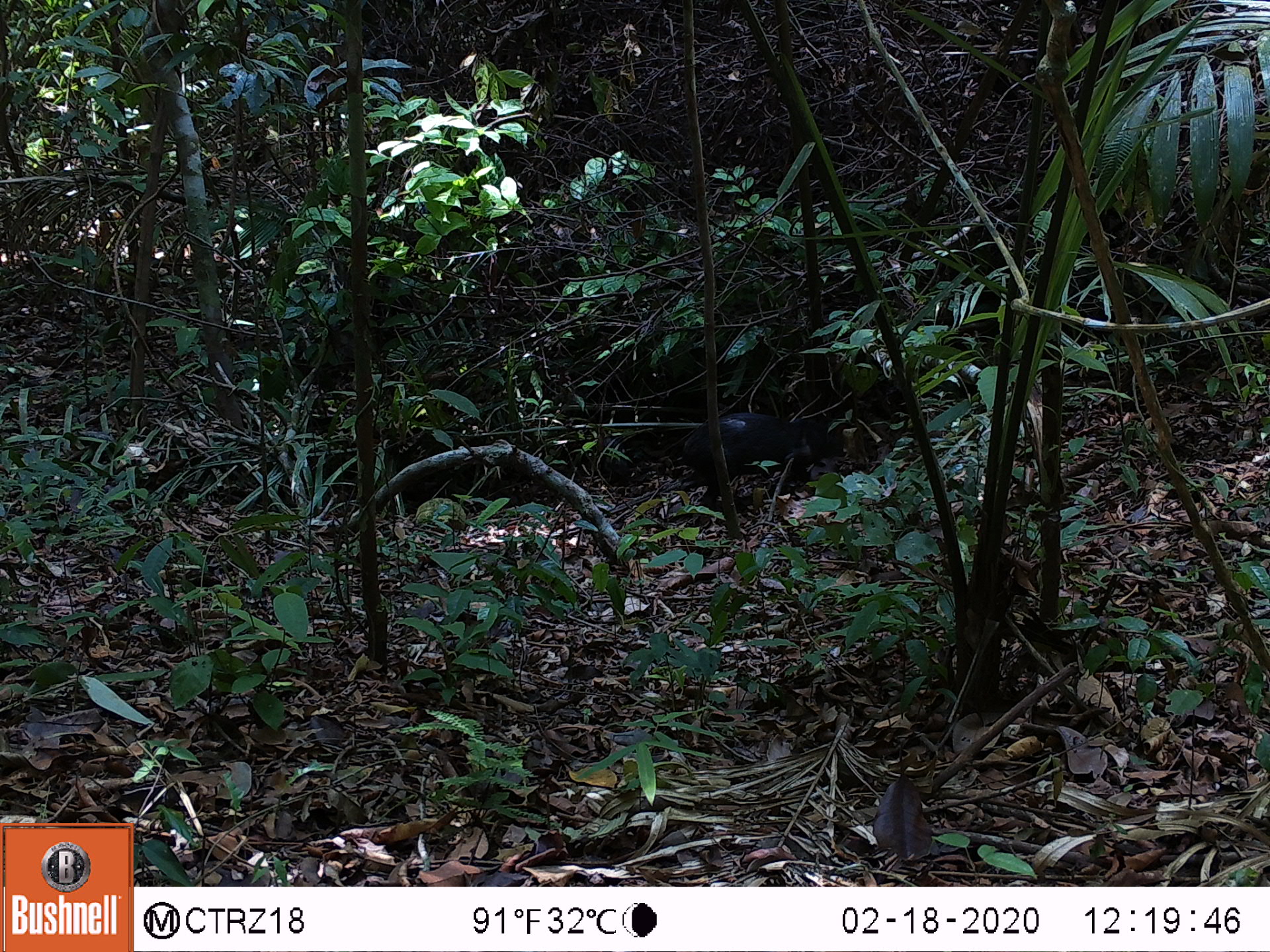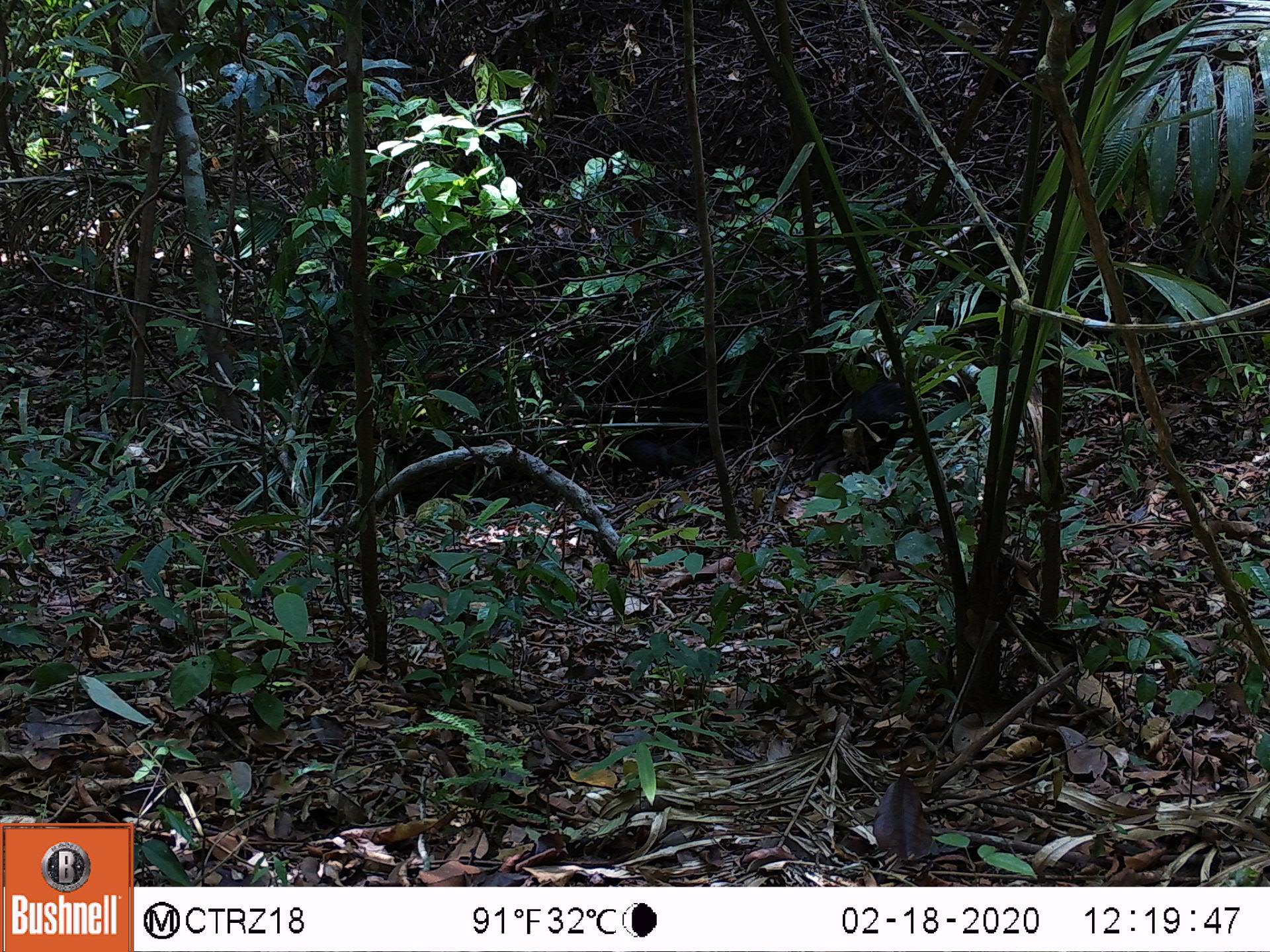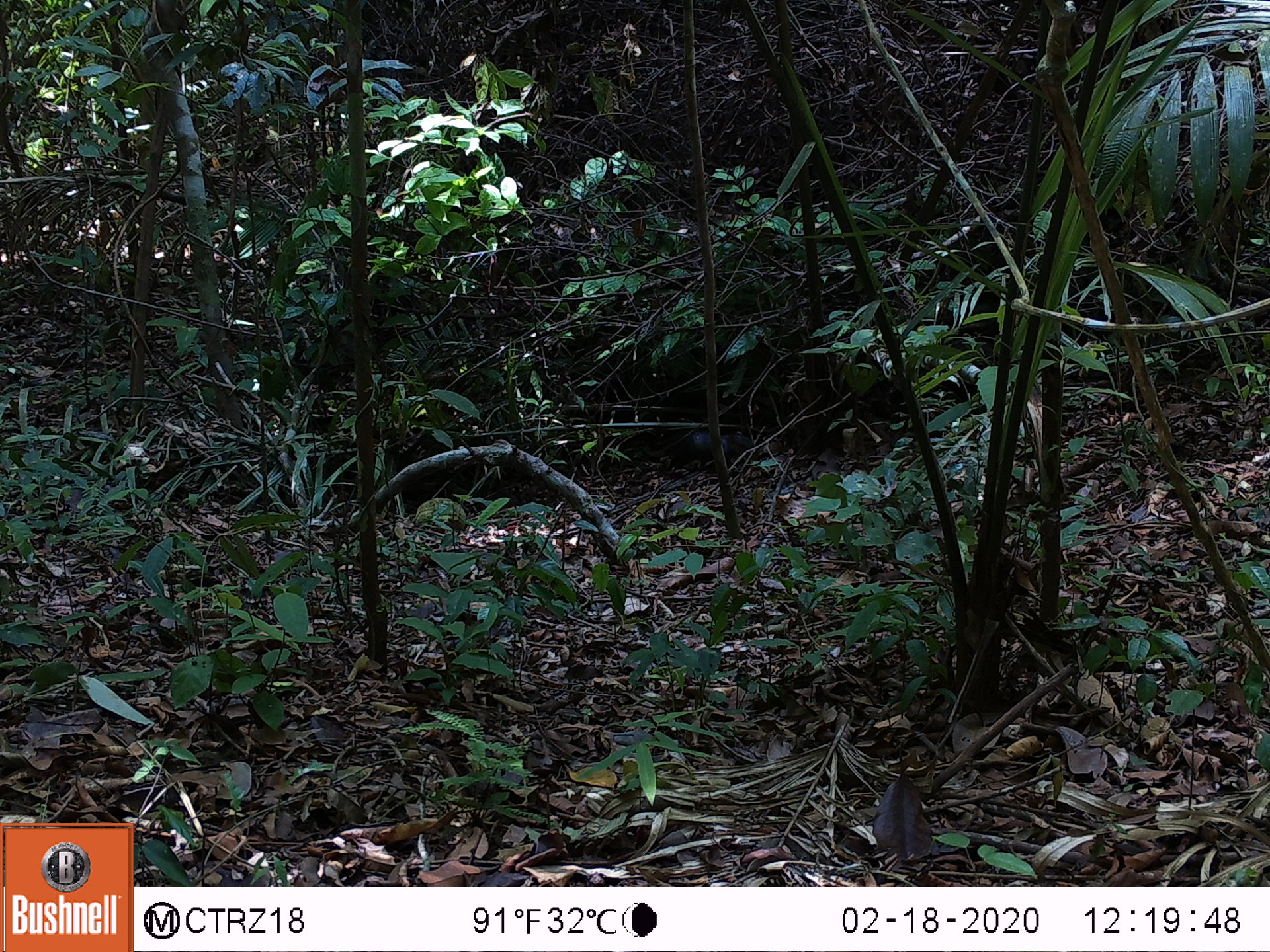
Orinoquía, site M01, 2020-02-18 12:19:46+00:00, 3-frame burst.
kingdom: Animalia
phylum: Chordata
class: Mammalia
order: Rodentia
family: Dasyproctidae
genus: Dasyprocta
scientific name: Dasyprocta fuliginosa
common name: black agouti